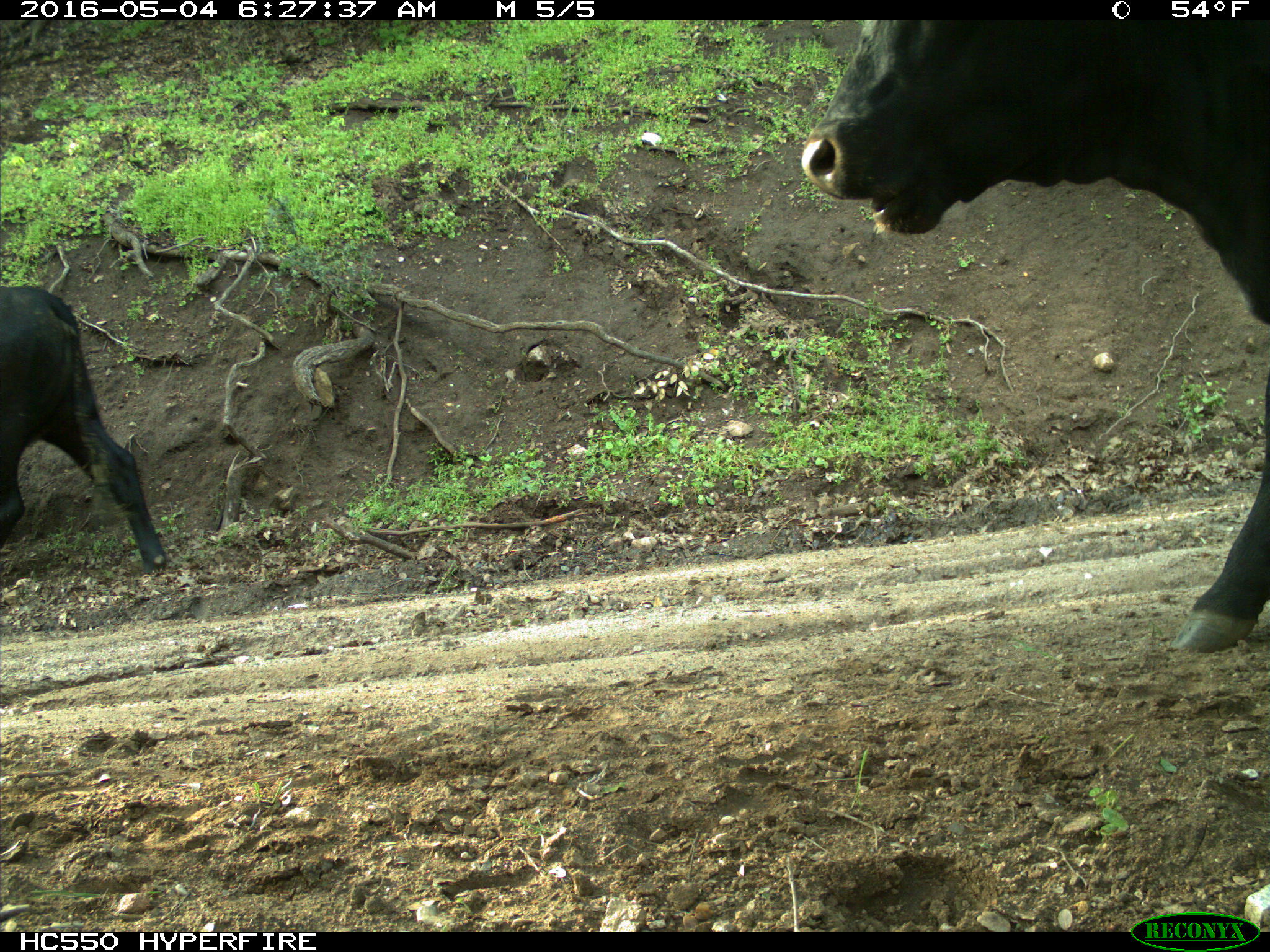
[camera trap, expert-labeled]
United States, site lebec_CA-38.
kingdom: Animalia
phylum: Chordata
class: Mammalia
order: Artiodactyla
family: Bovidae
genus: Bos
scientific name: Bos taurus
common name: domestic cow